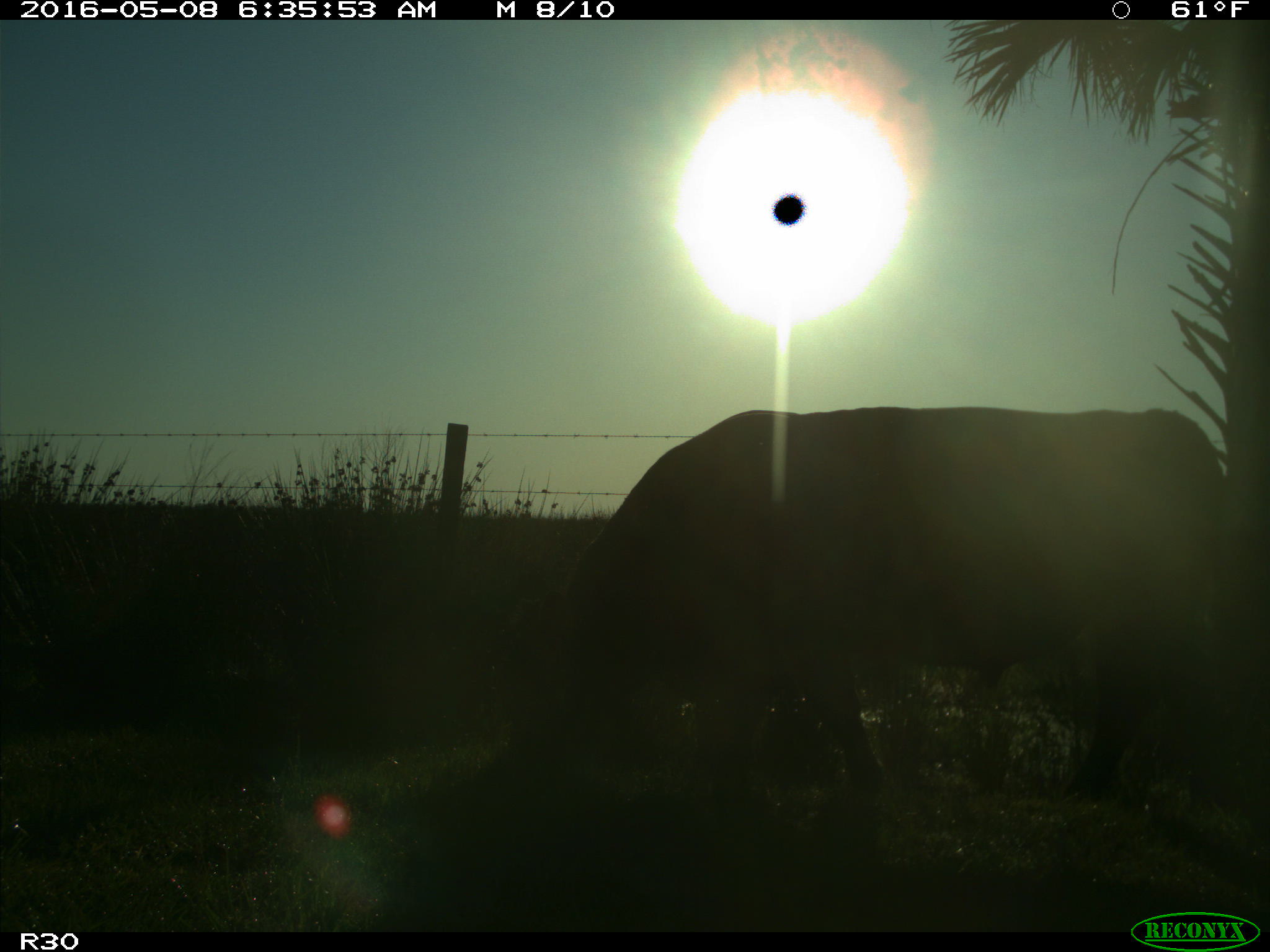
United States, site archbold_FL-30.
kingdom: Animalia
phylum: Chordata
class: Mammalia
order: Artiodactyla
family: Bovidae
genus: Bos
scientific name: Bos taurus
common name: domestic cow